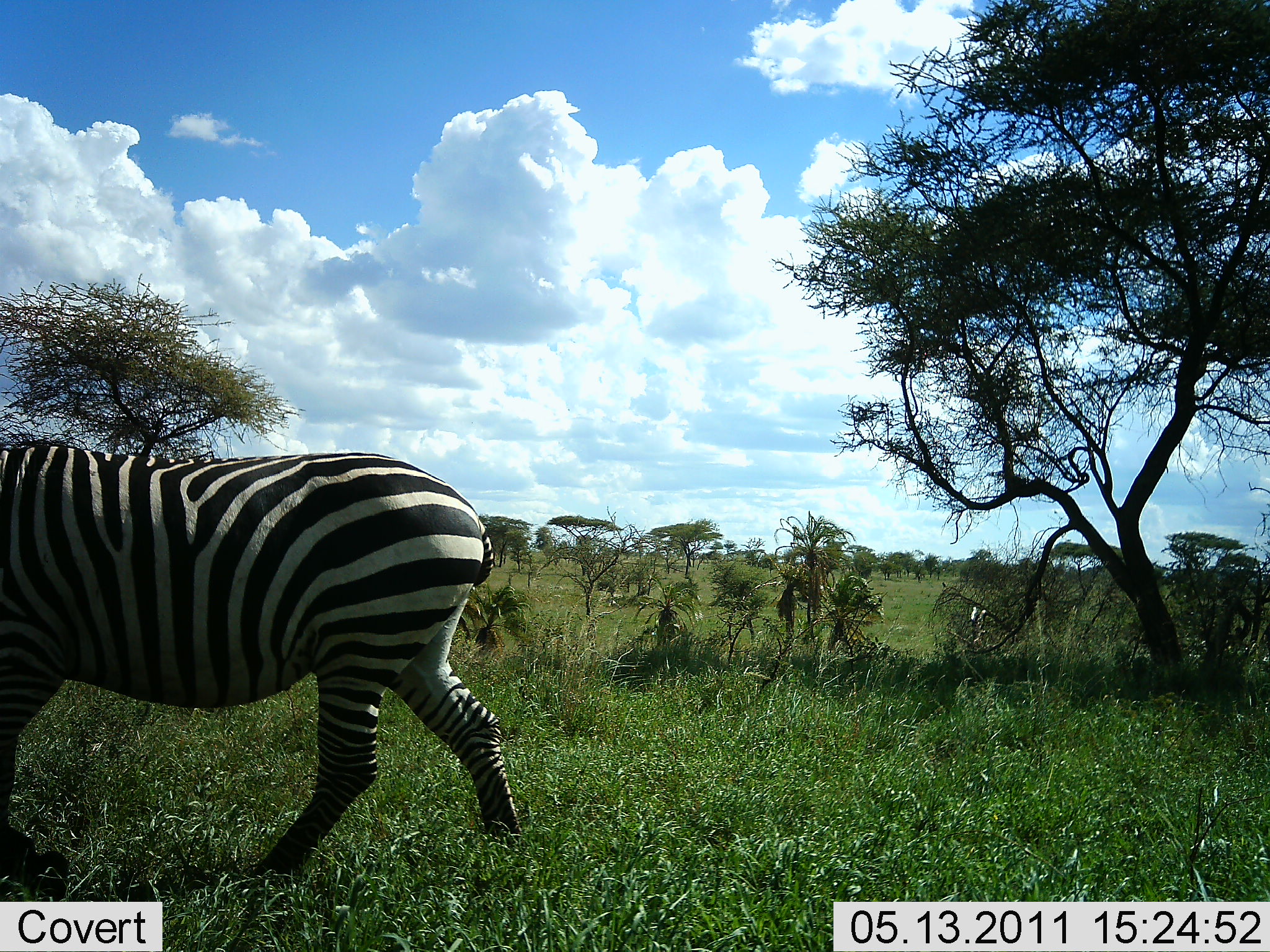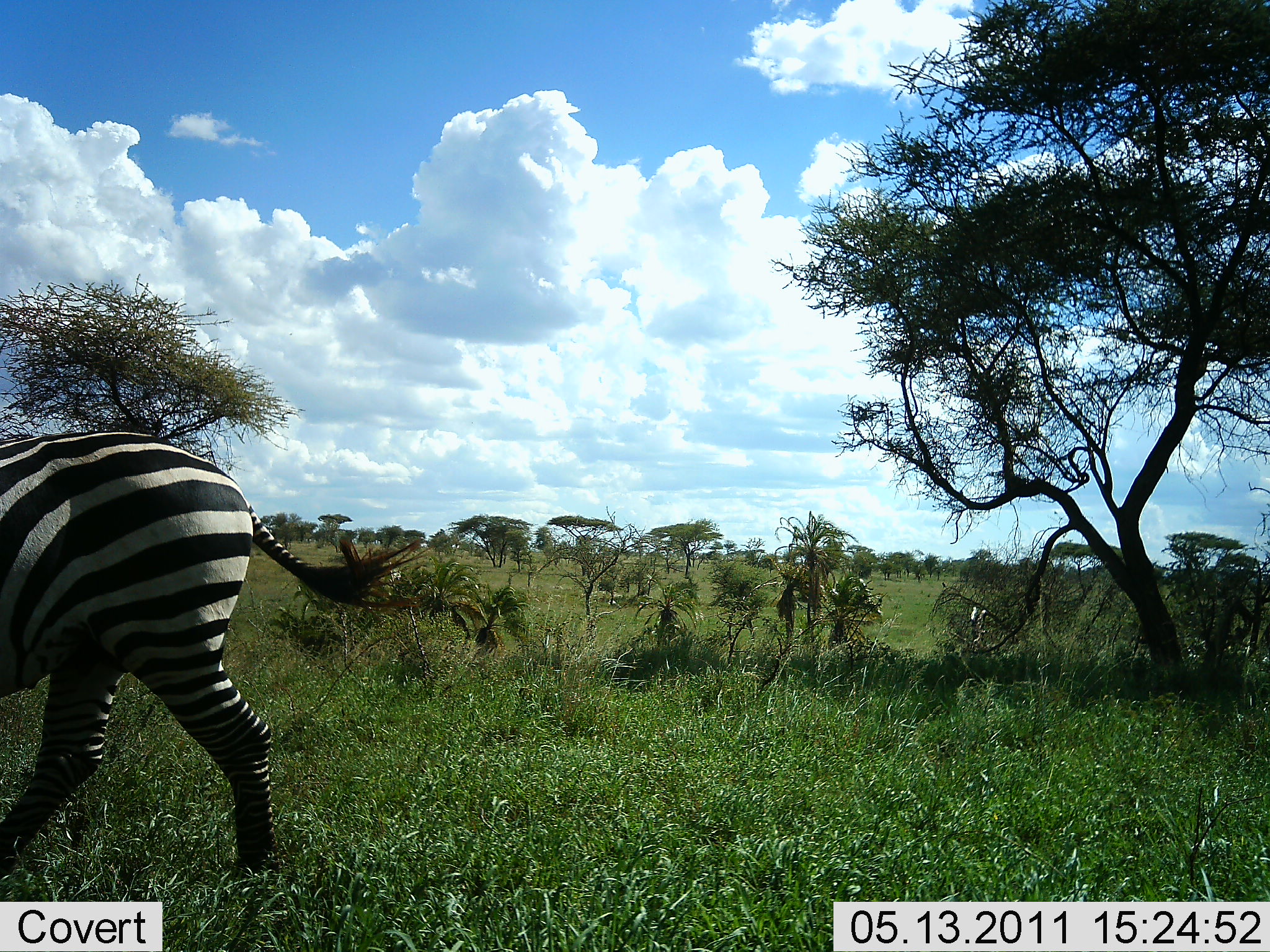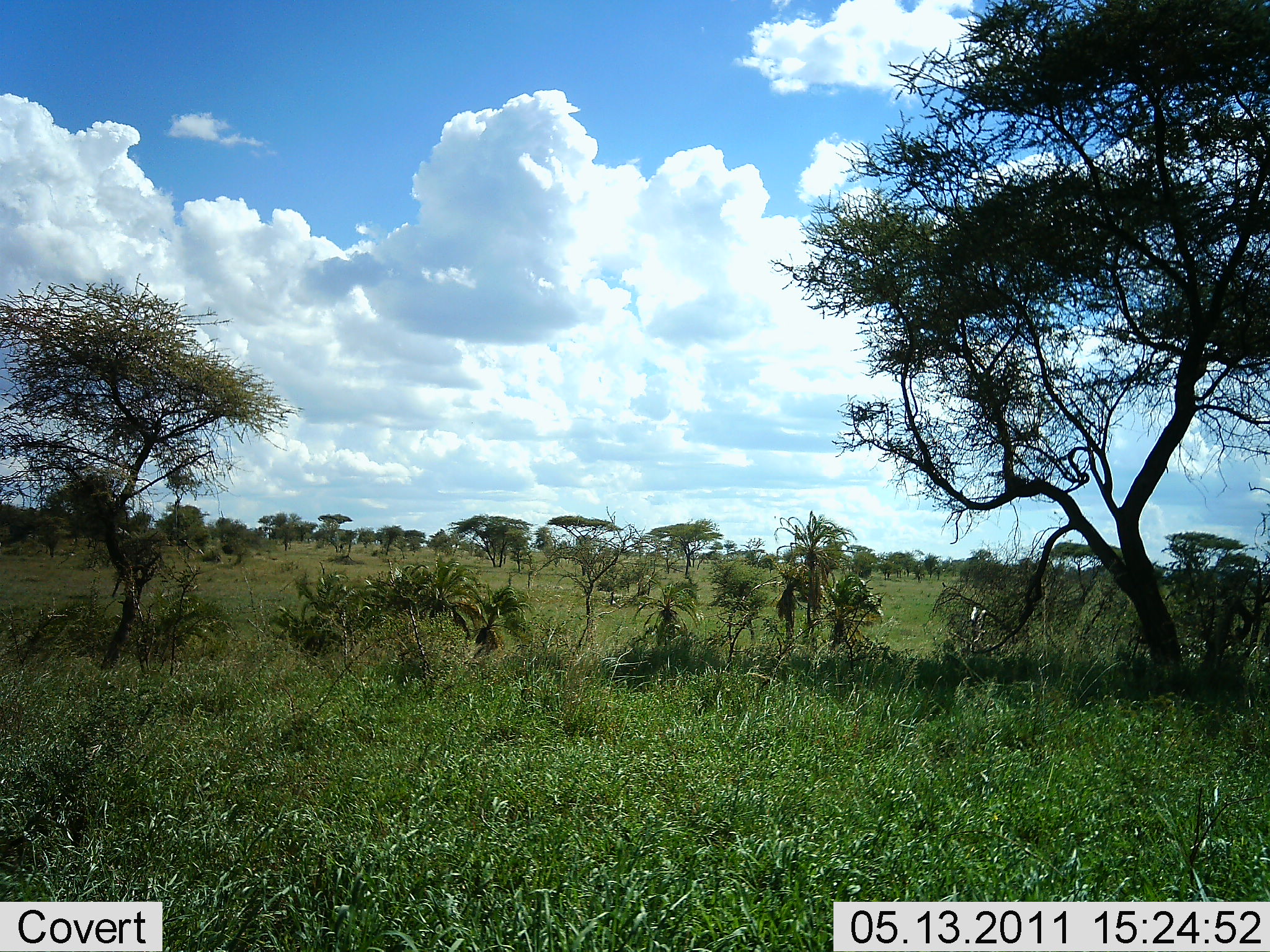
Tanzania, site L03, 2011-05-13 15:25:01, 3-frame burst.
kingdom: Animalia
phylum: Chordata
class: Mammalia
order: Perissodactyla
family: Equidae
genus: Equus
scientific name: Equus quagga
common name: plains zebra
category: zebra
Zebra (plains zebra) (Equus quagga), count 1. Behavior (volunteer vote fractions): standing 0%, resting 0%, moving 100%, interacting 0%. Young present (vote fraction): 0%. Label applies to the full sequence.